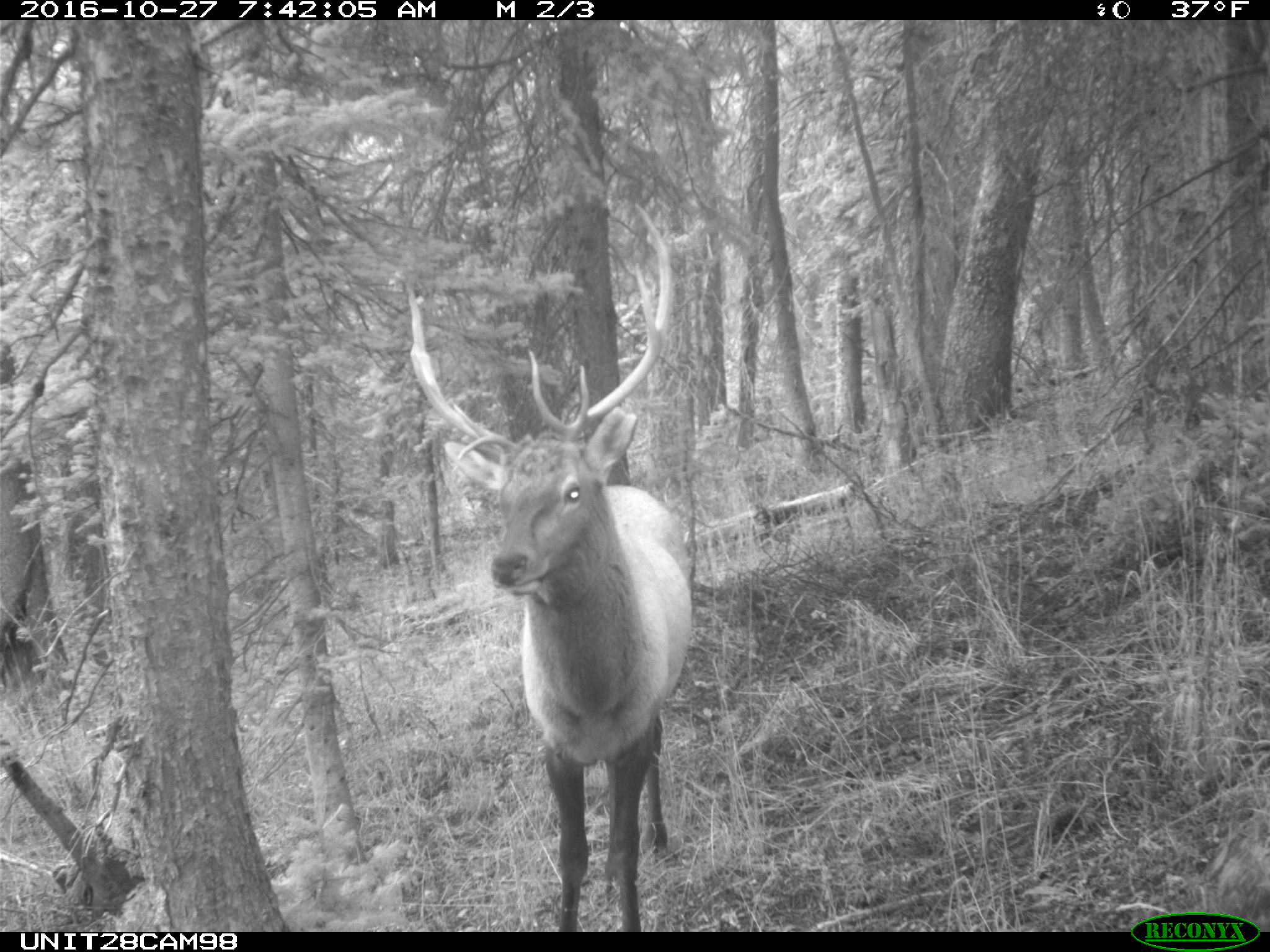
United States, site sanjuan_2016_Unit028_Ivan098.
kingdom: Animalia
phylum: Chordata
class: Mammalia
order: Artiodactyla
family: Cervidae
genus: Cervus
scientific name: Cervus elaphus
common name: red deer